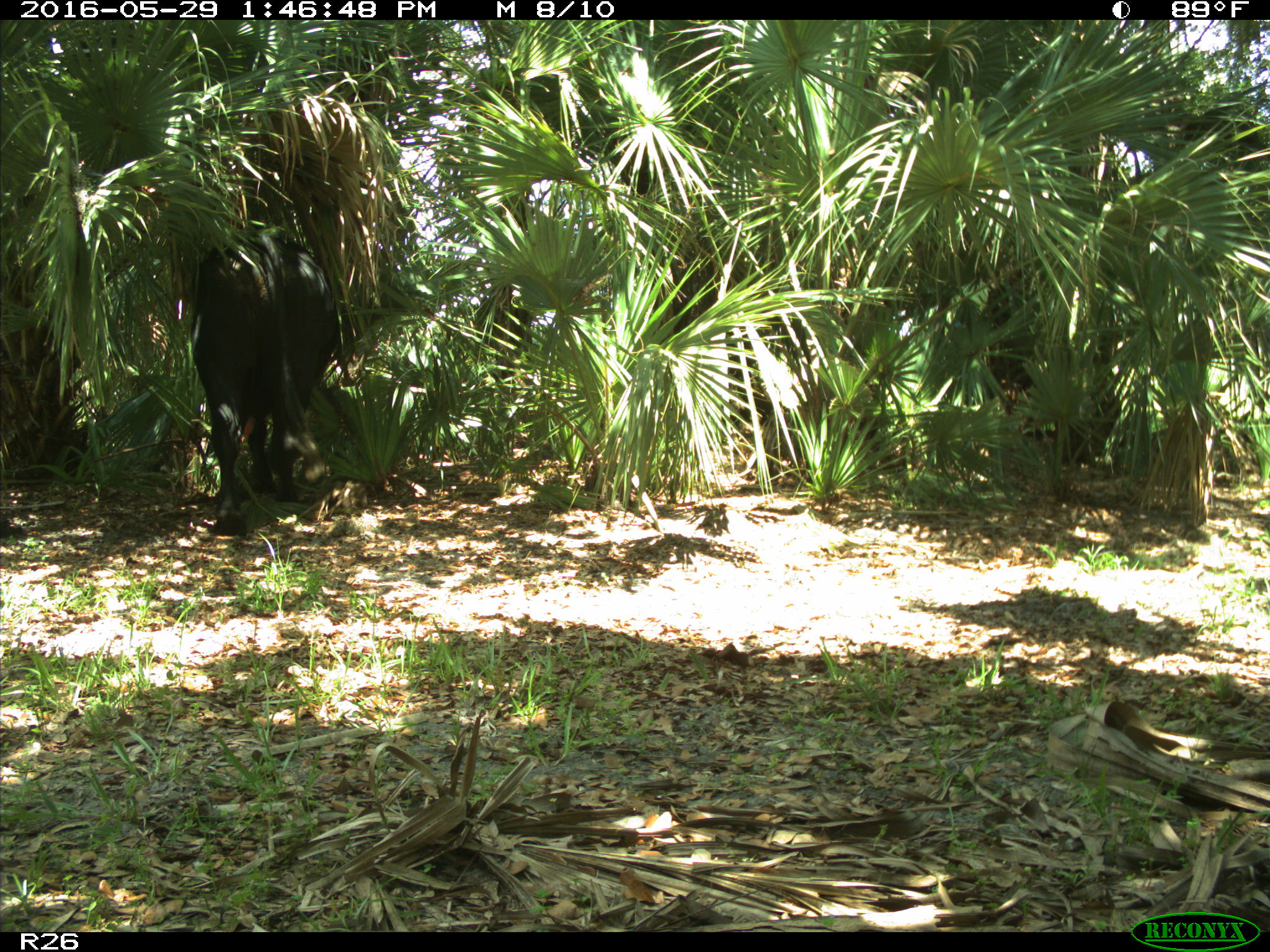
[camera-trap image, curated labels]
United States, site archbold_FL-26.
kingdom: Animalia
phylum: Chordata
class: Mammalia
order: Artiodactyla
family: Bovidae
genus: Bos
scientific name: Bos taurus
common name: domestic cow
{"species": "Bos taurus (domestic cow)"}